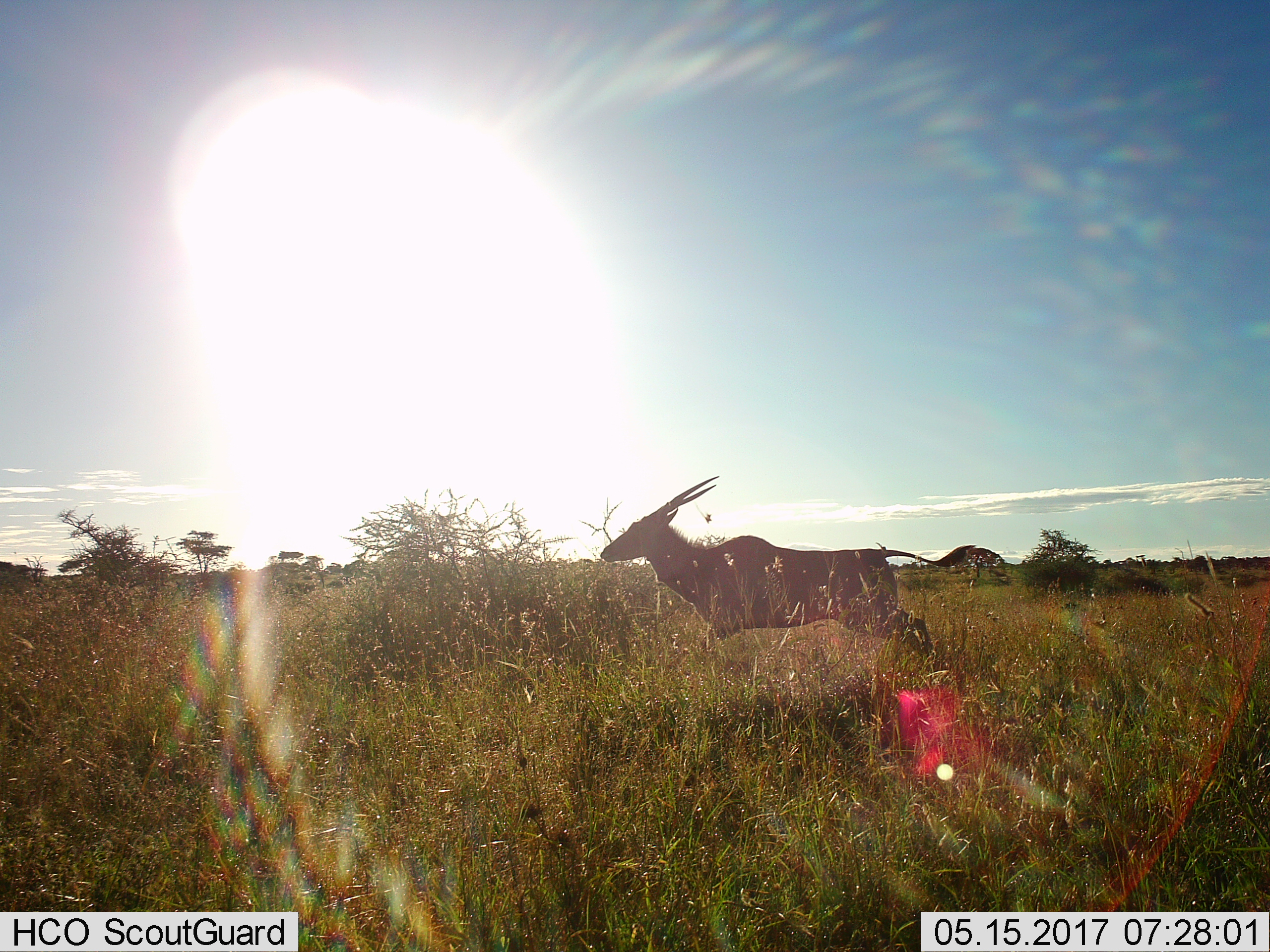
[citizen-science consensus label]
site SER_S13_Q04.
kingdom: Animalia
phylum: Chordata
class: Mammalia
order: Artiodactyla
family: Bovidae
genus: Tragelaphus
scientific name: Tragelaphus oryx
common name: eland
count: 1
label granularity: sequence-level